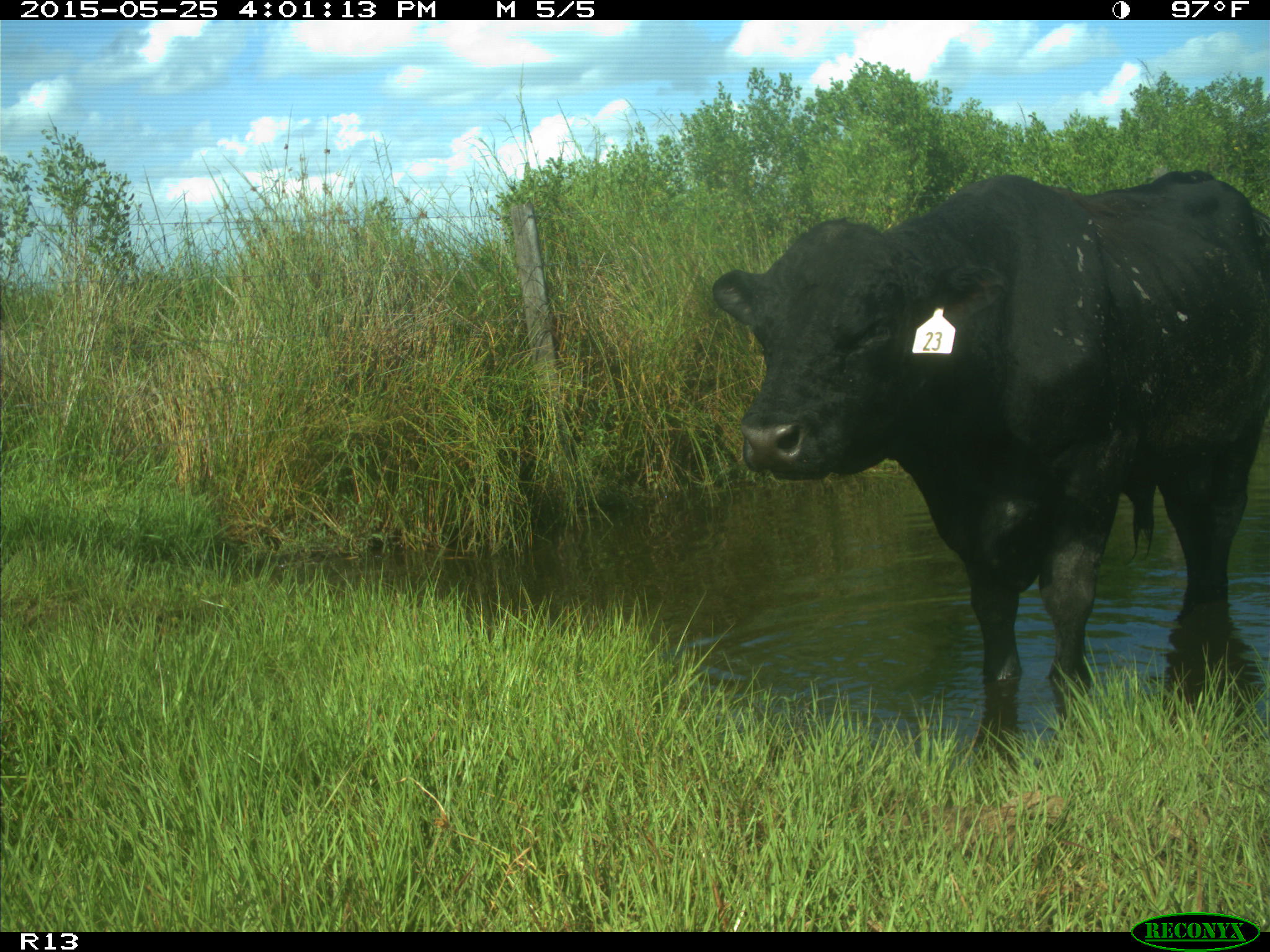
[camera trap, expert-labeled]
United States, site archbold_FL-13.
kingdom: Animalia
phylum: Chordata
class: Mammalia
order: Artiodactyla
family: Bovidae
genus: Bos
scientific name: Bos taurus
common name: domestic cow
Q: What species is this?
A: Bos taurus (domestic cow).